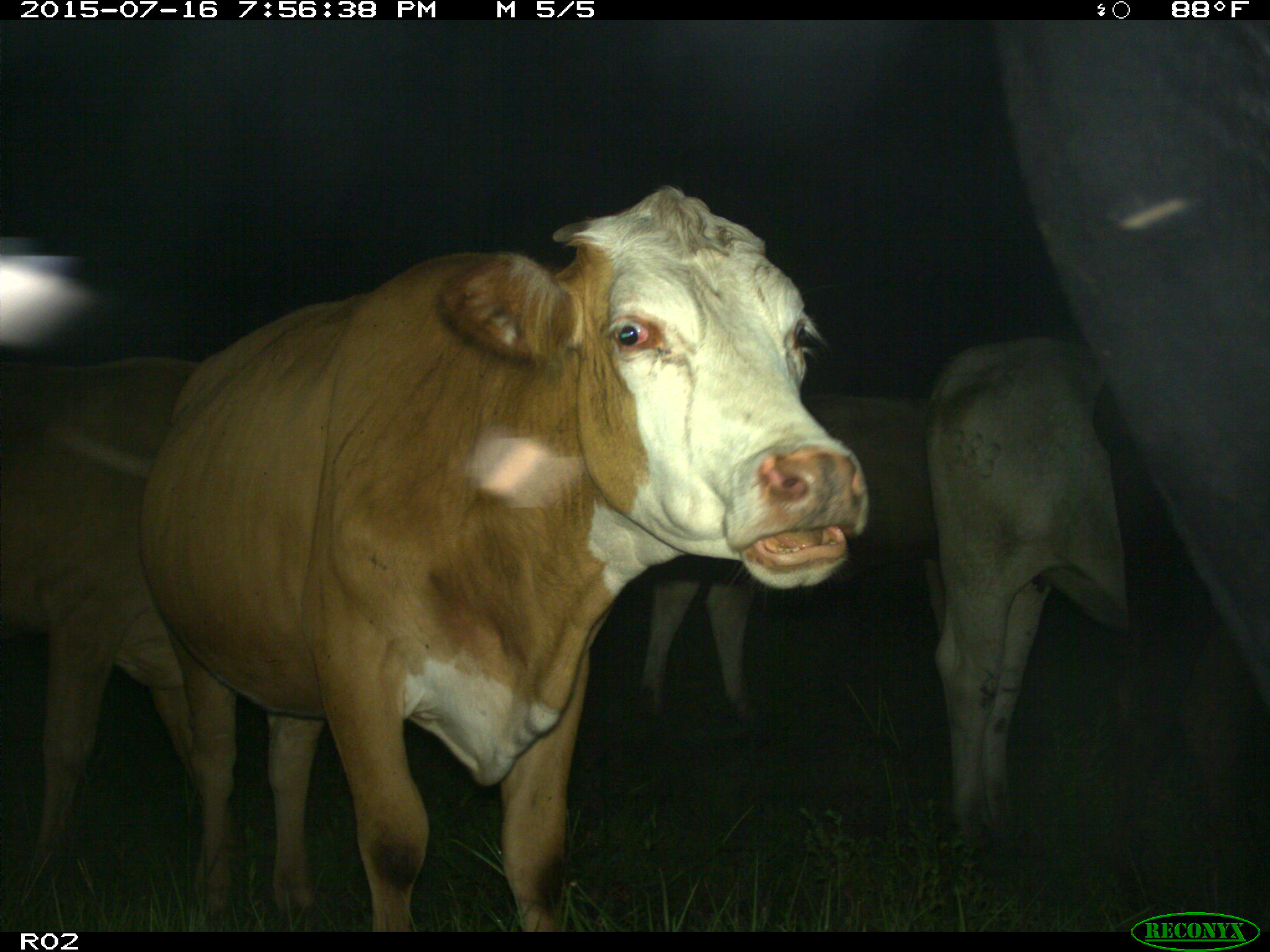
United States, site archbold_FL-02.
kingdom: Animalia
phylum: Chordata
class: Mammalia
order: Artiodactyla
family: Bovidae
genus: Bos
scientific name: Bos taurus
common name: domestic cow